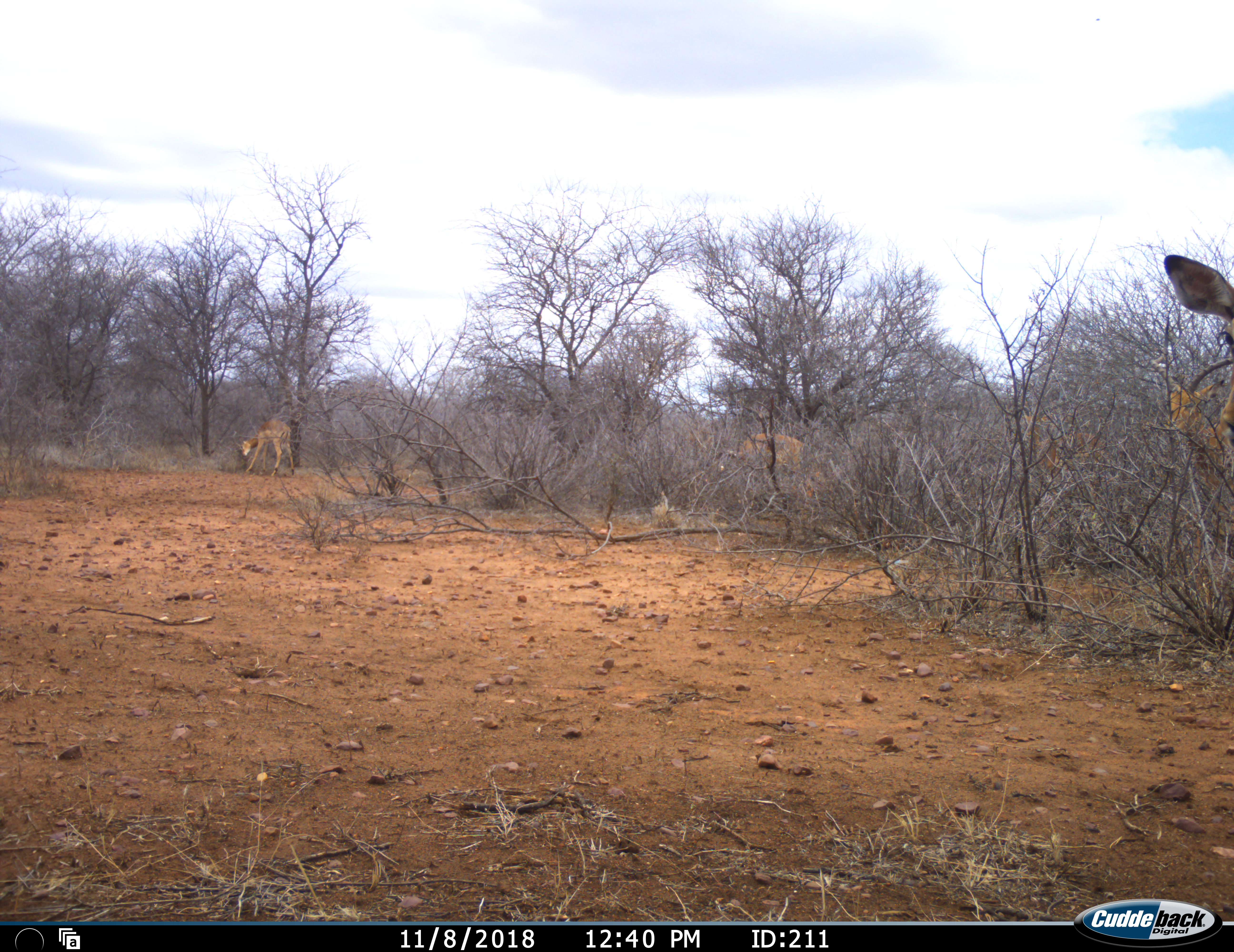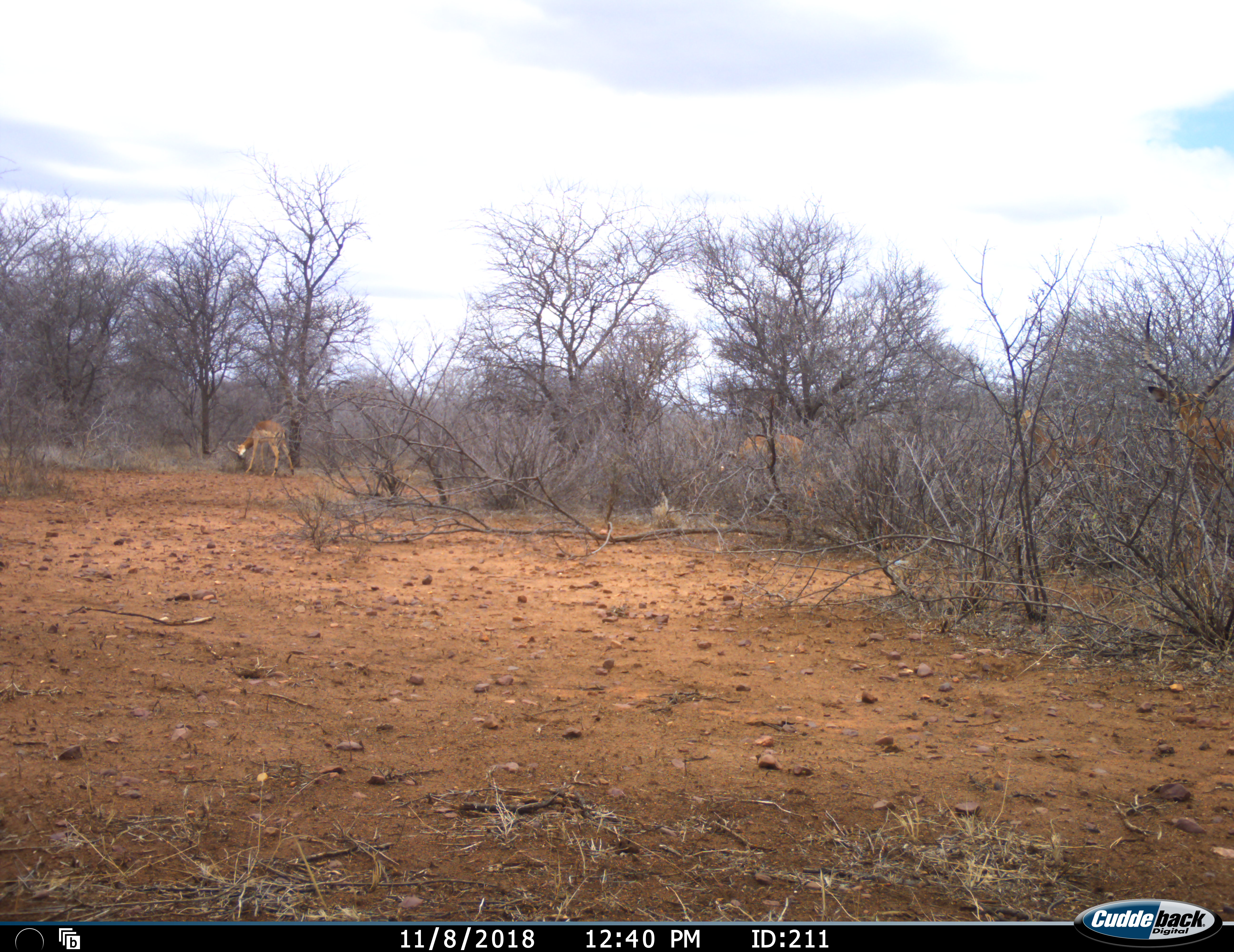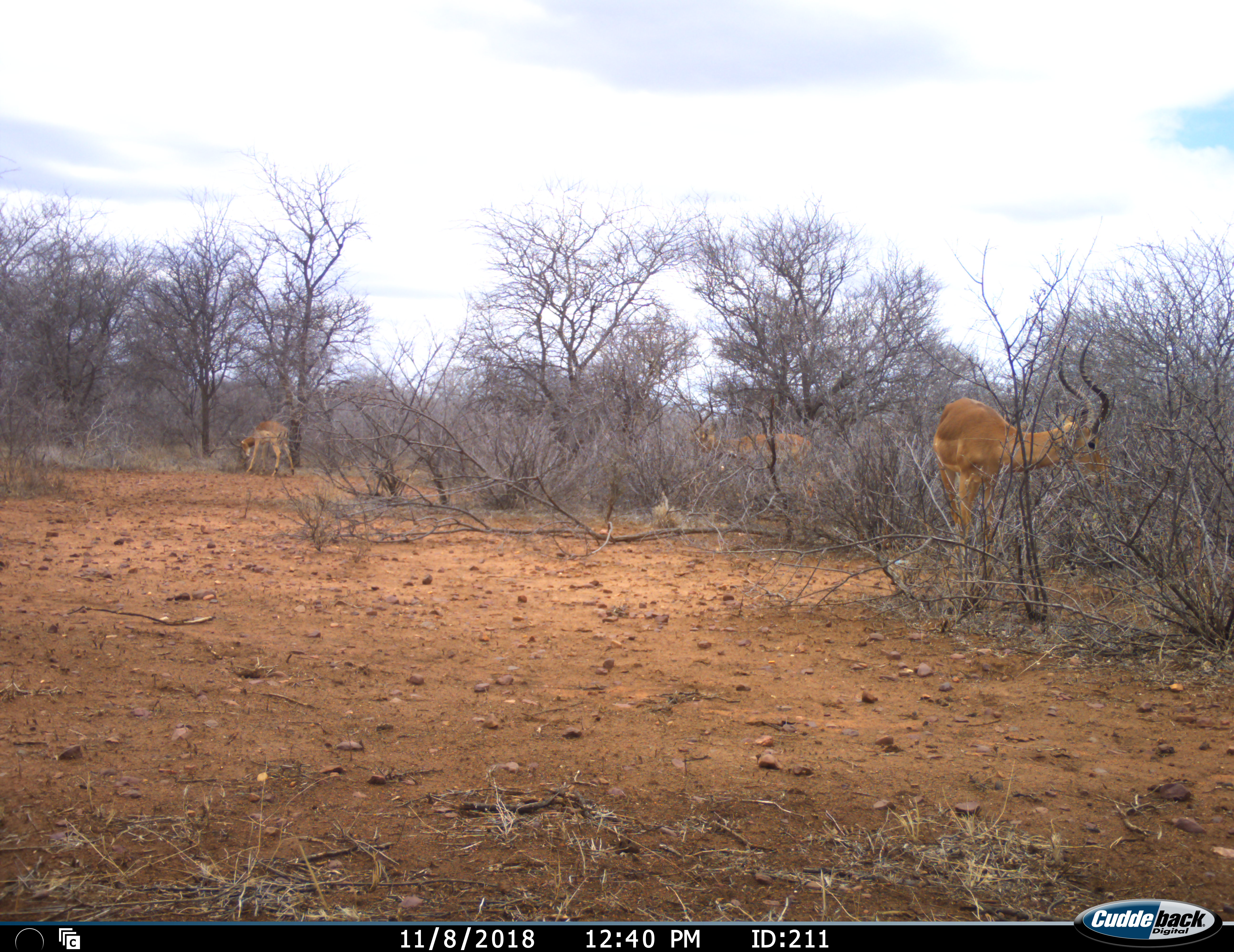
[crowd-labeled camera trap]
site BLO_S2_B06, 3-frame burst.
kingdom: Animalia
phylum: Chordata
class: Mammalia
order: Artiodactyla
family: Bovidae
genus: Aepyceros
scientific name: Aepyceros melampus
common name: impala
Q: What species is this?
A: Impala (Aepyceros melampus).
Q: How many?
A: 5.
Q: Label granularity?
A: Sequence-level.